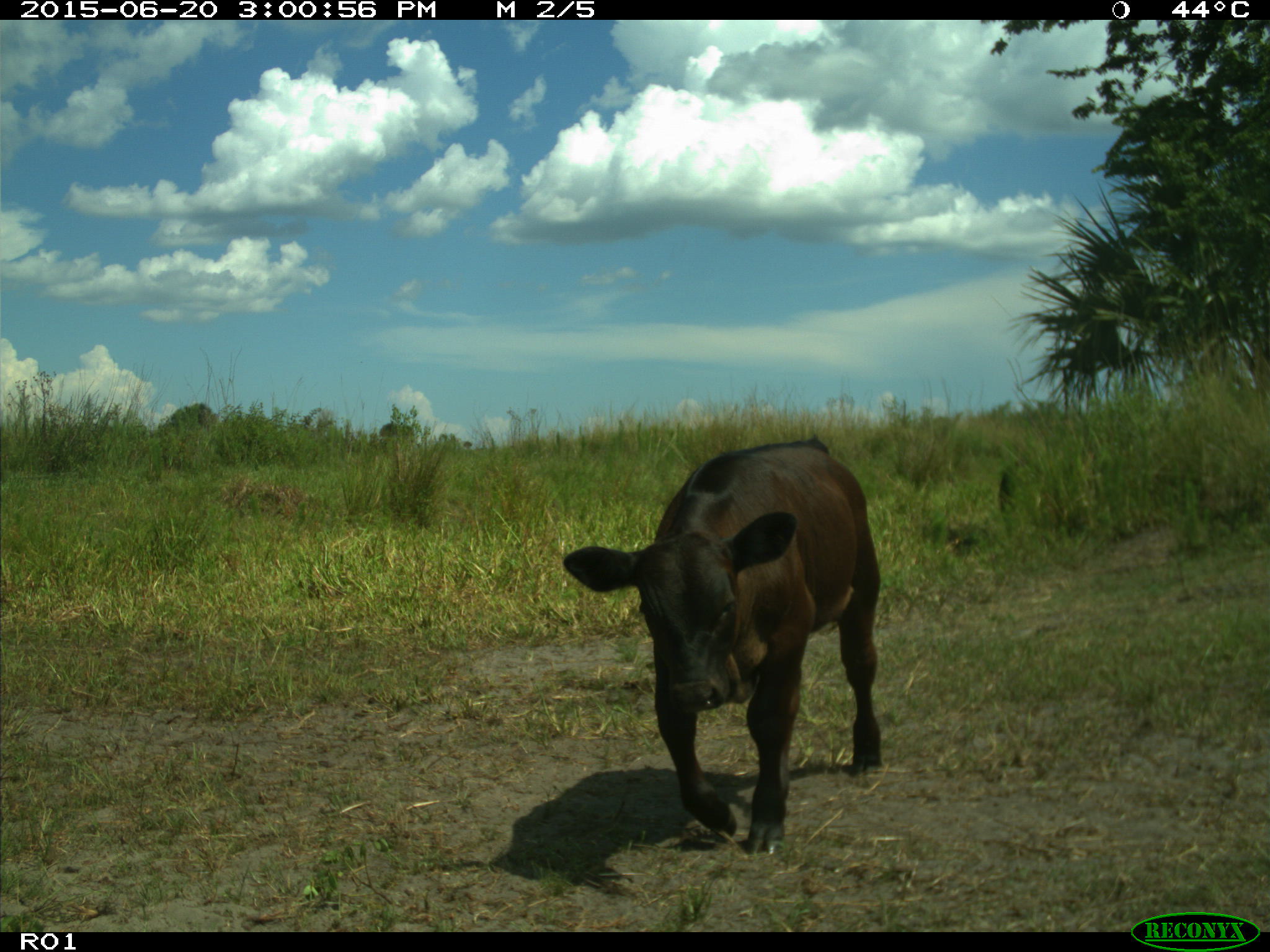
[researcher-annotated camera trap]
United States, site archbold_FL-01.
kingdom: Animalia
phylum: Chordata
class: Mammalia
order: Artiodactyla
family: Bovidae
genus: Bos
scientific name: Bos taurus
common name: domestic cow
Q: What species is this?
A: Bos taurus (domestic cow).